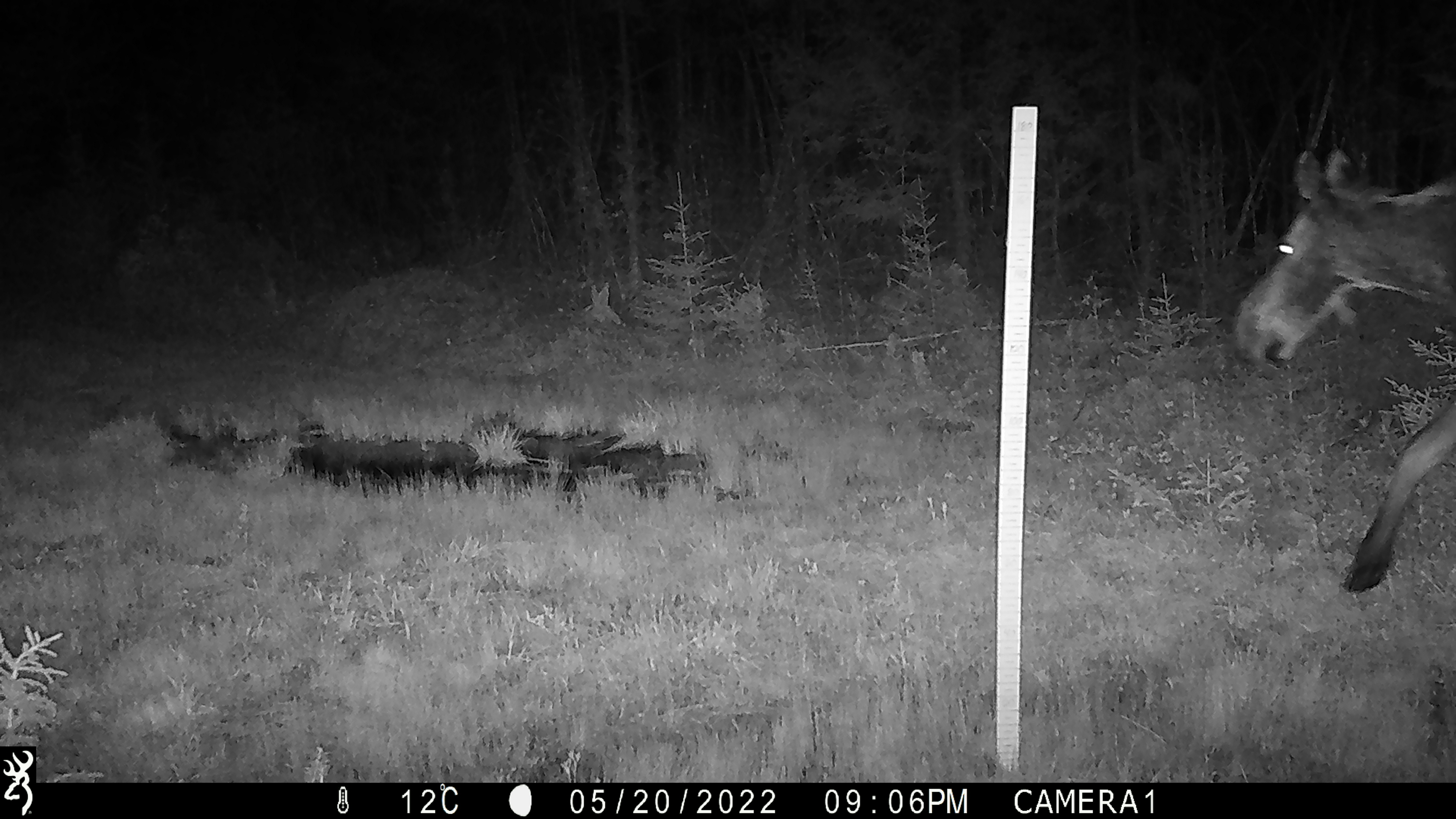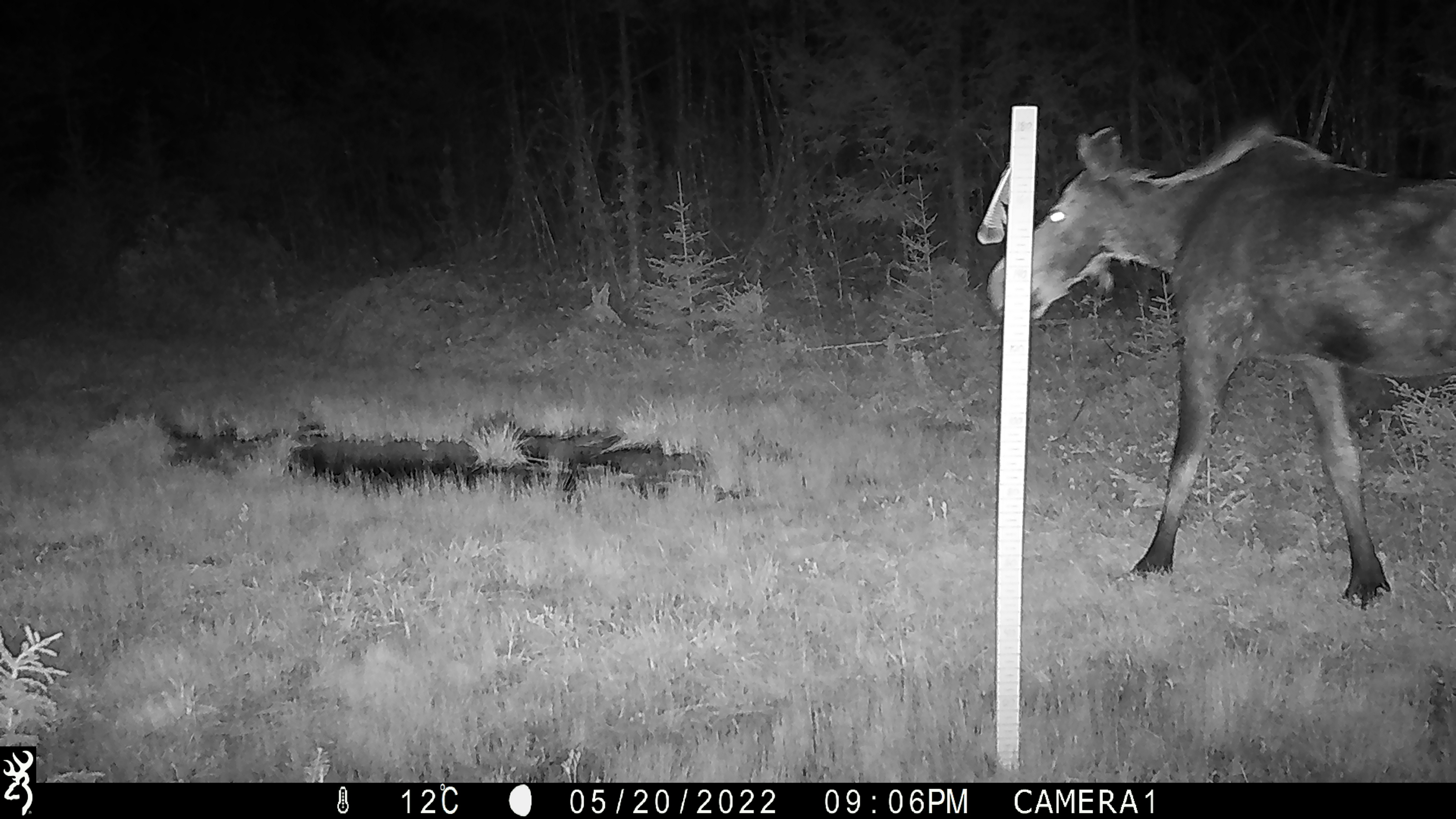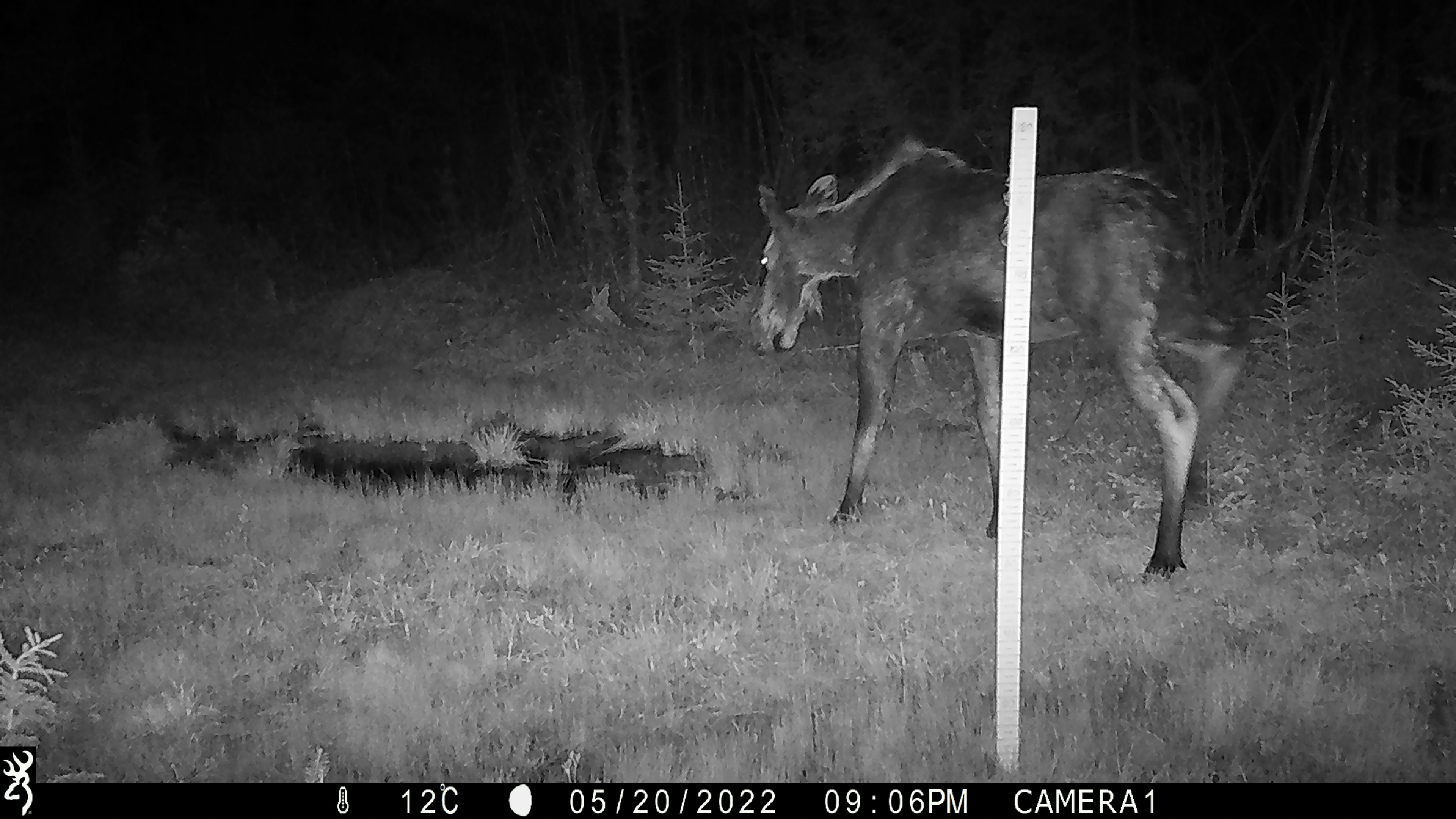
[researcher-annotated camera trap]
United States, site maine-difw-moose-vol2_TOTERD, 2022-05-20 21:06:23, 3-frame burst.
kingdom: Animalia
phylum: Chordata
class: Mammalia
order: Artiodactyla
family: Cervidae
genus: Alces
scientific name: Alces alces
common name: moose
Moose (Alces alces).